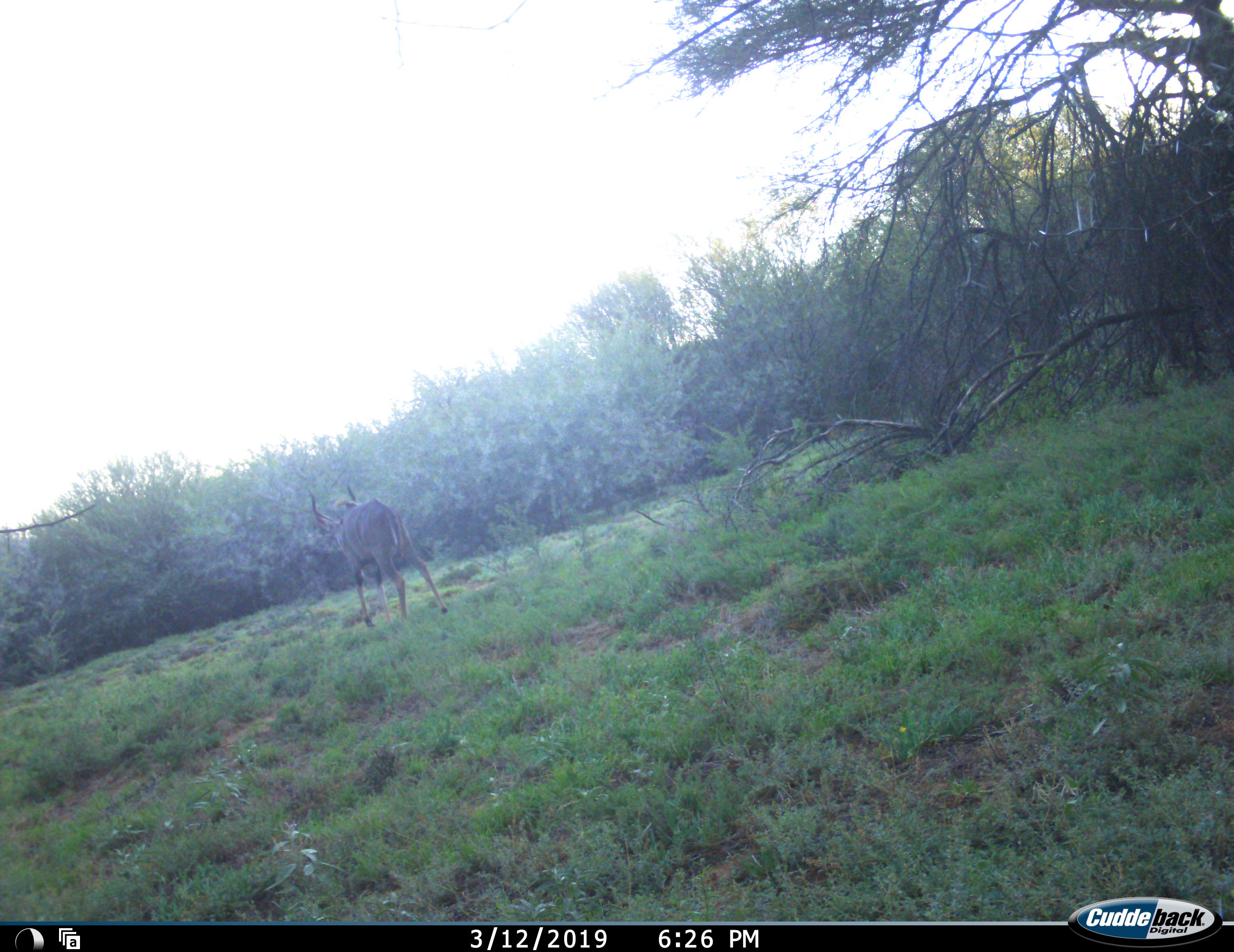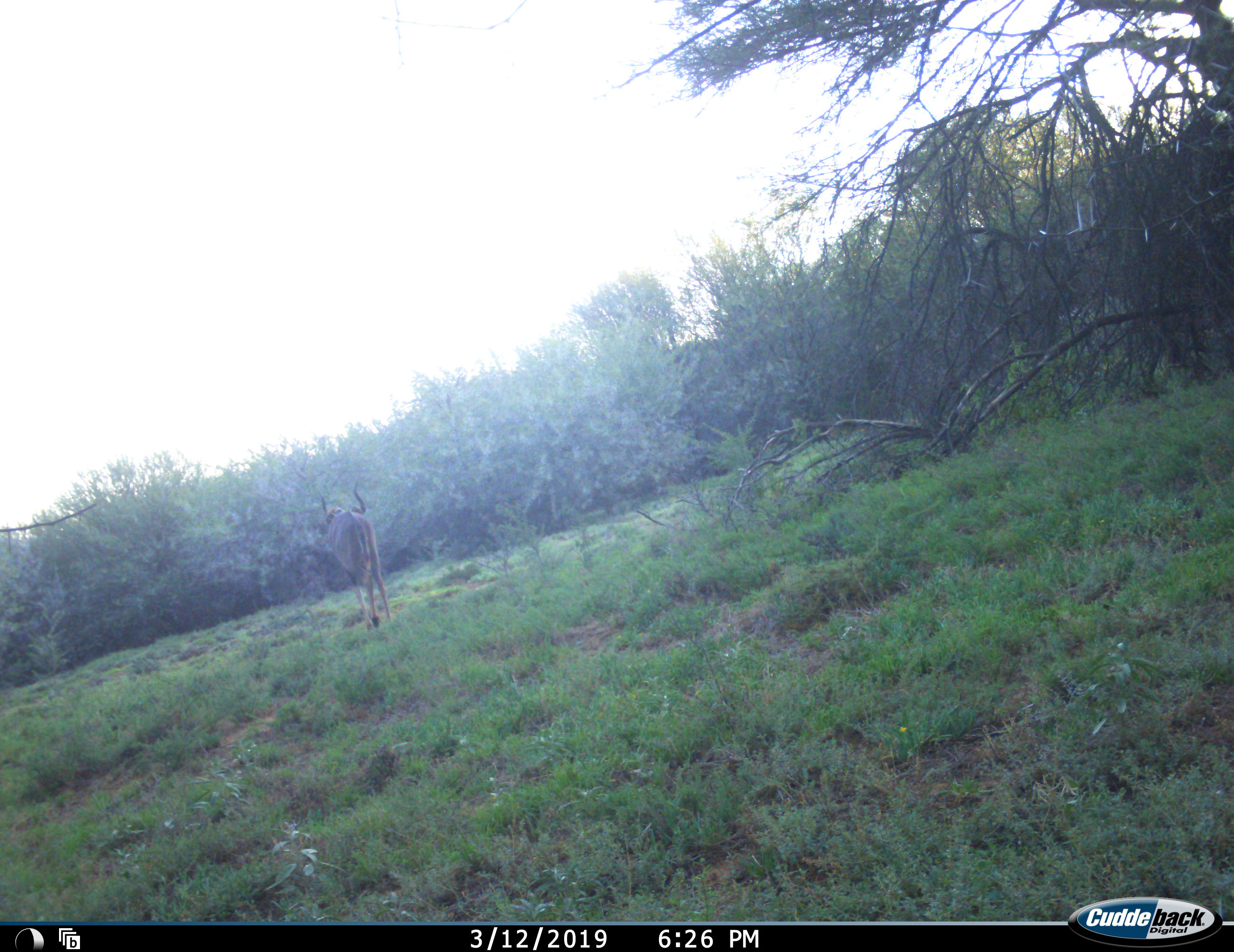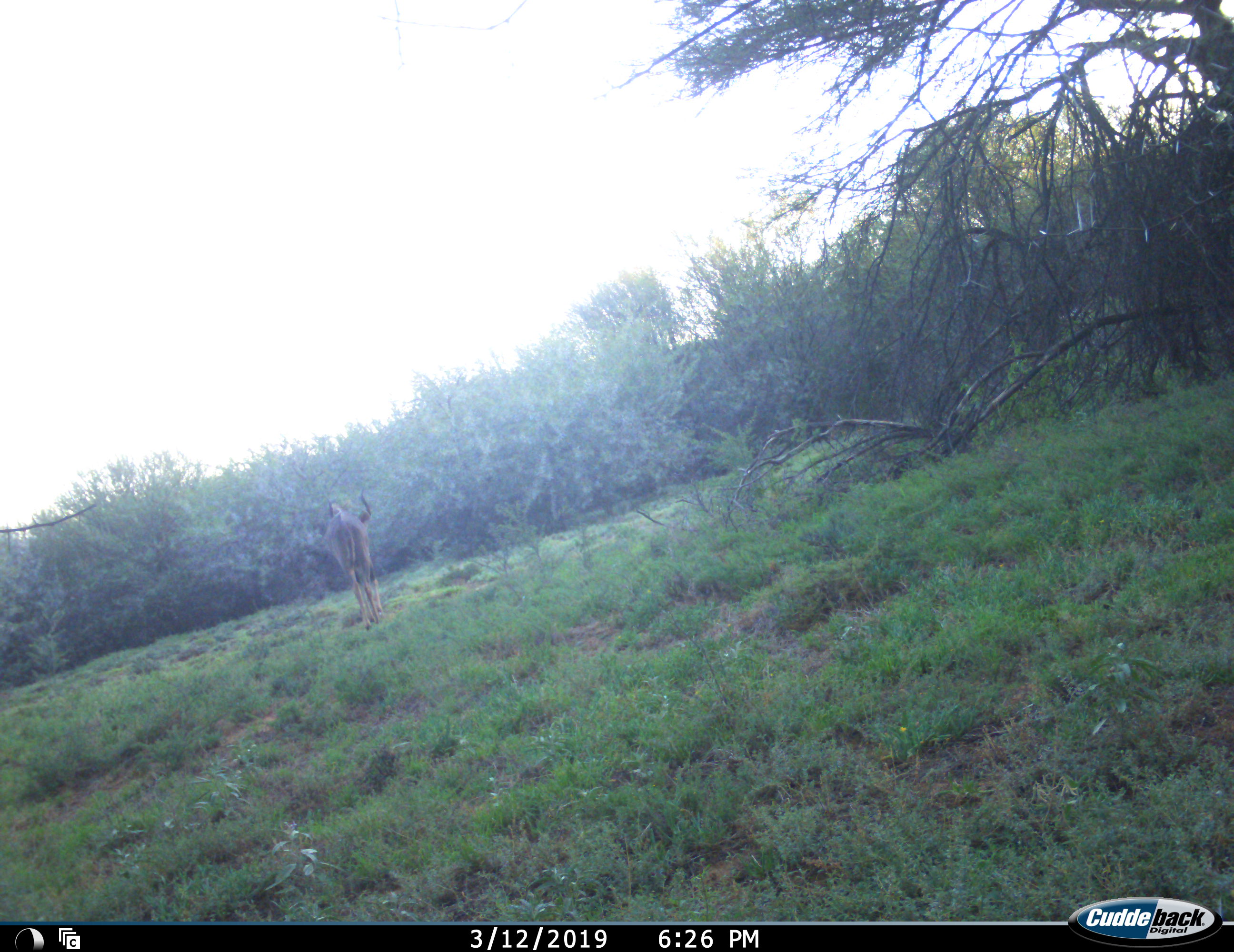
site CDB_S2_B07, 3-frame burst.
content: unidentified animal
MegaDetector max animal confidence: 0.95